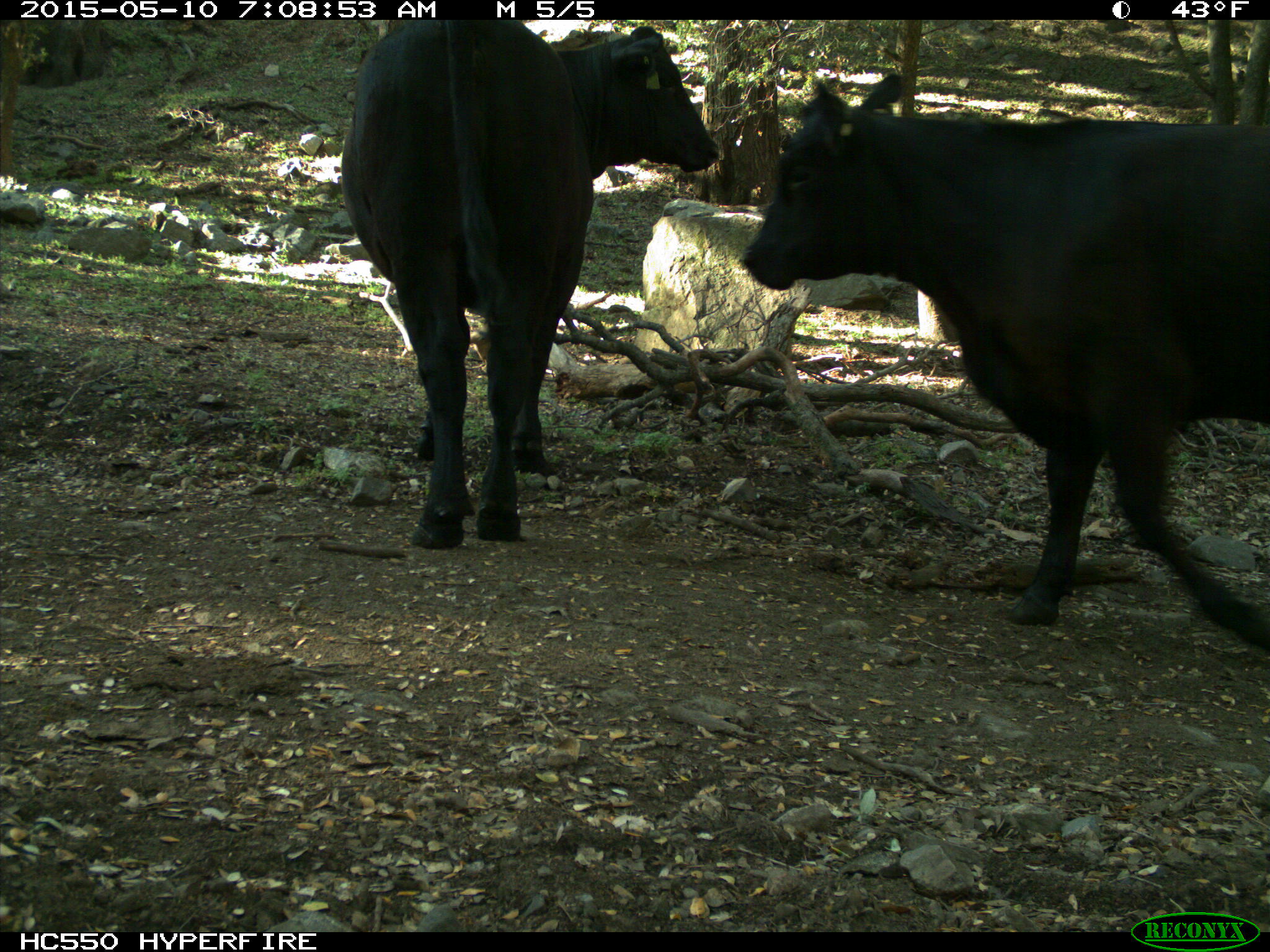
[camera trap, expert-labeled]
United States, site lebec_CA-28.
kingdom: Animalia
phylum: Chordata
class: Mammalia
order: Artiodactyla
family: Bovidae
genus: Bos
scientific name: Bos taurus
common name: domestic cow